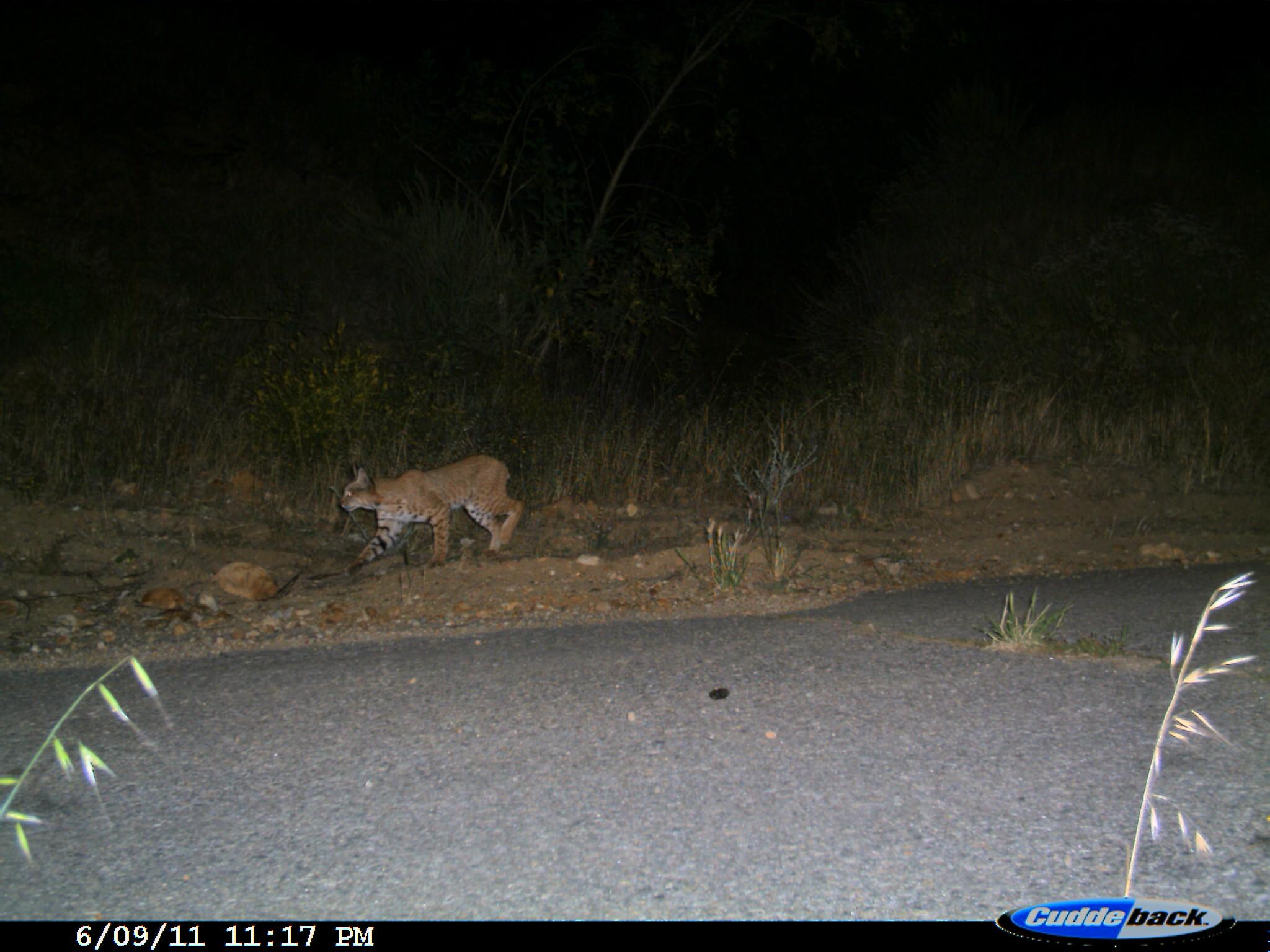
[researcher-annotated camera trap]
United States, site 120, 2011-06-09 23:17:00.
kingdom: Animalia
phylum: Chordata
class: Mammalia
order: Carnivora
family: Felidae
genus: Lynx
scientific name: Lynx rufus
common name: bobcat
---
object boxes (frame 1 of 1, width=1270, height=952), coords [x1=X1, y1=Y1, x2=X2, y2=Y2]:
bobcat: [x1=335, y1=439, x2=527, y2=582]